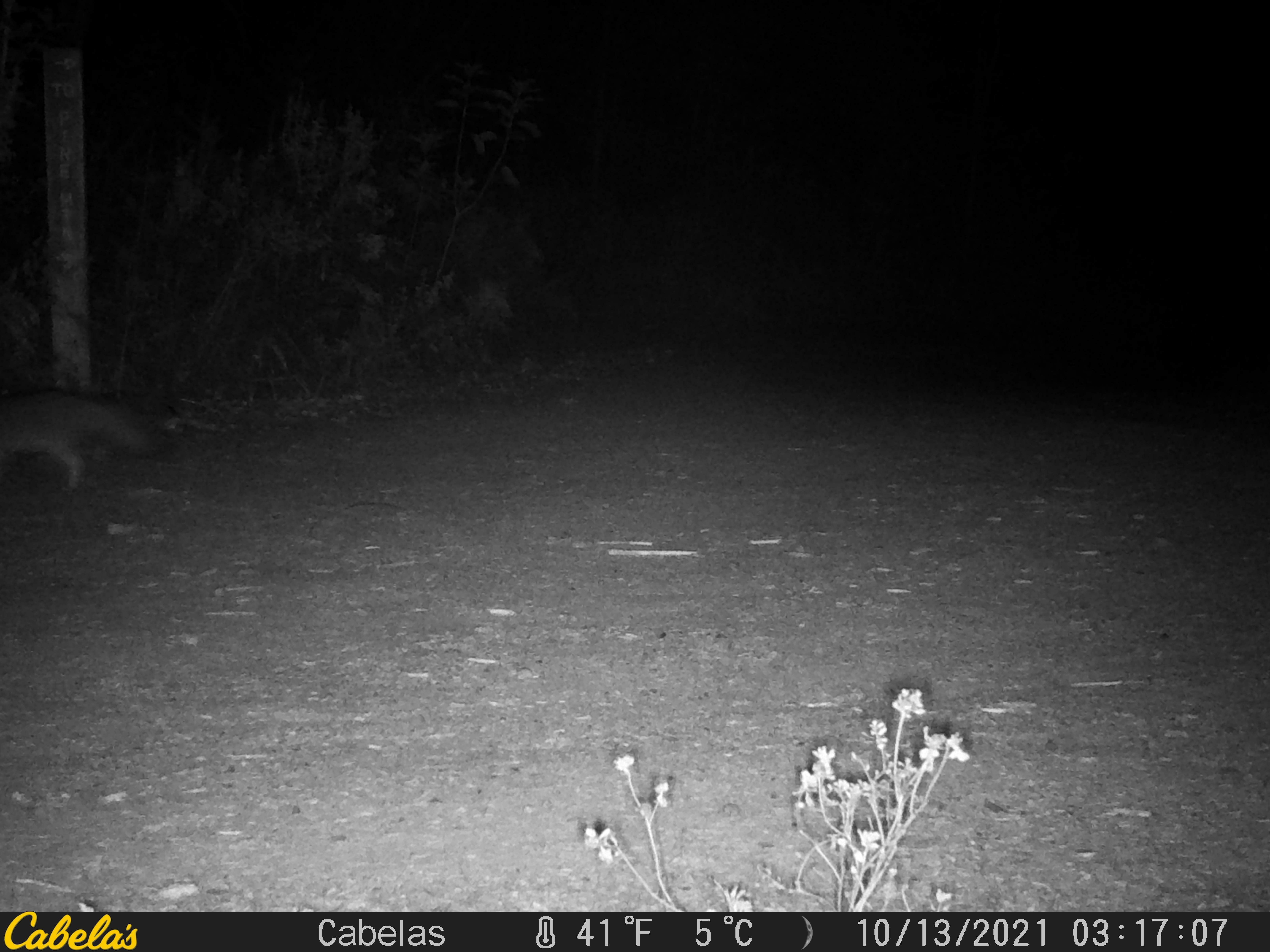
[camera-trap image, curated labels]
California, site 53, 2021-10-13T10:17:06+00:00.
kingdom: Animalia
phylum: Chordata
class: Mammalia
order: Carnivora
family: Canidae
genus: Urocyon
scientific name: Urocyon cinereoargenteus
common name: gray fox